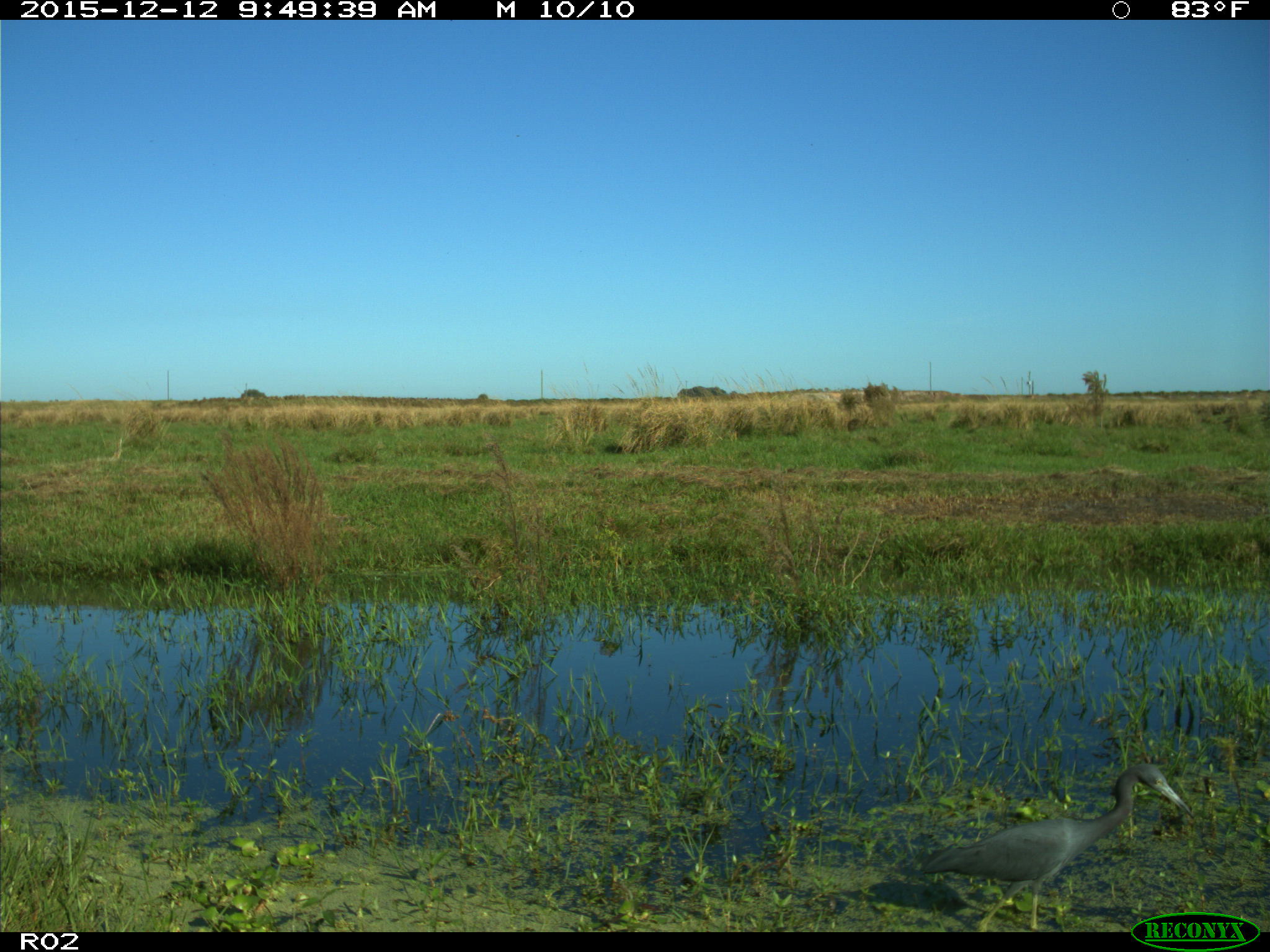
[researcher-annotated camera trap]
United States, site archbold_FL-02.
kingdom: Animalia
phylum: Chordata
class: Aves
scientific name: Aves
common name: birds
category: unidentified bird